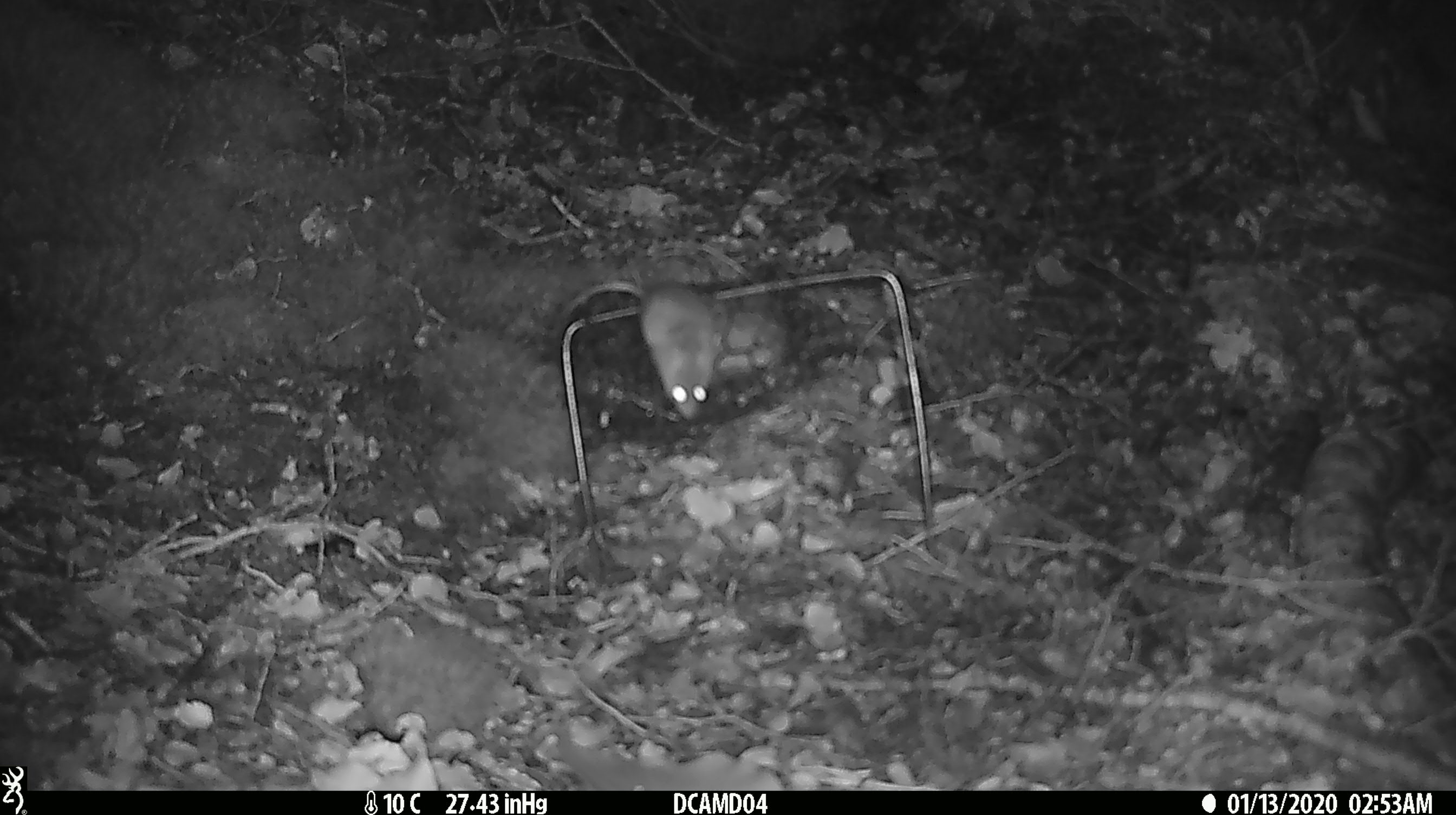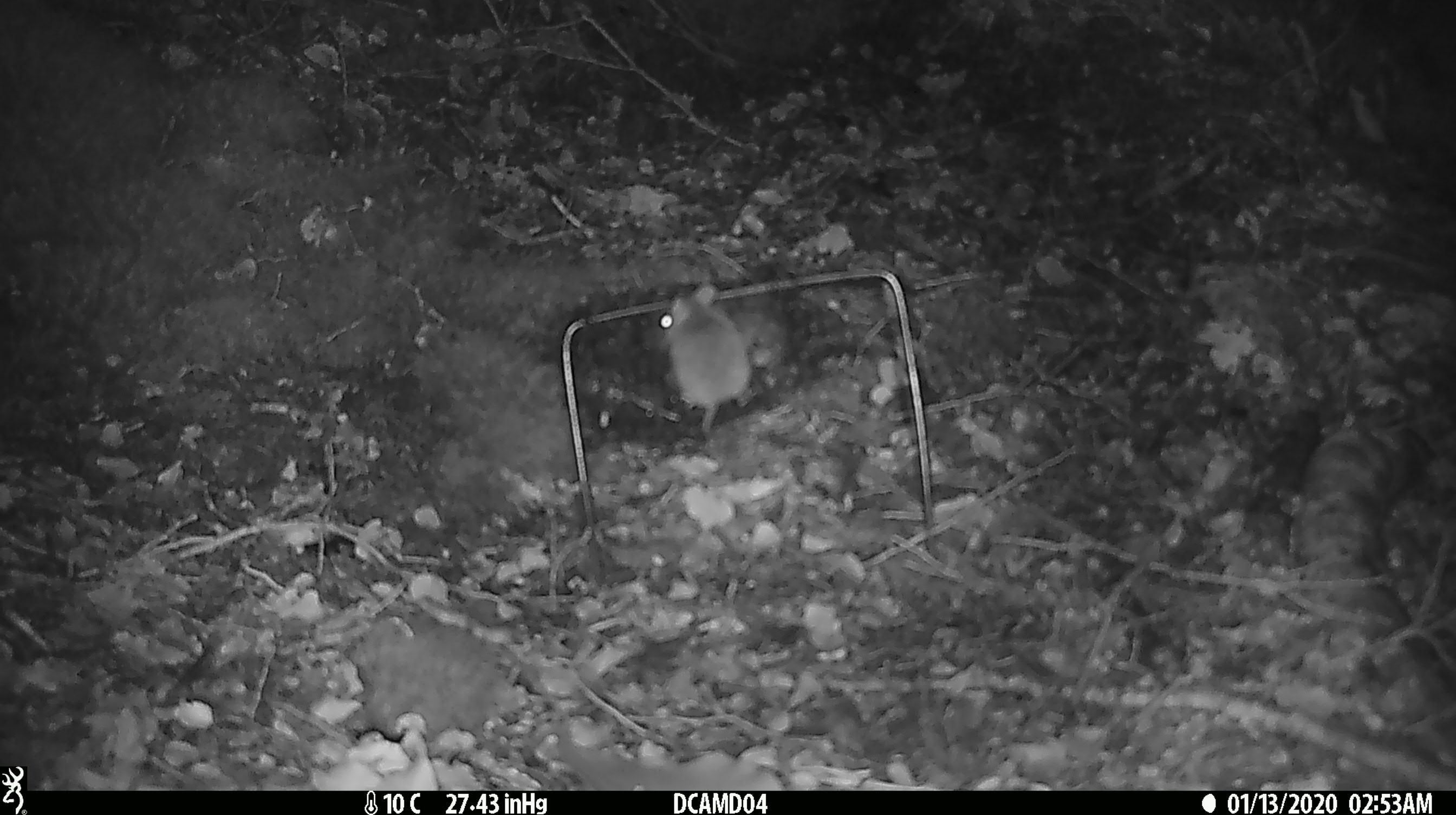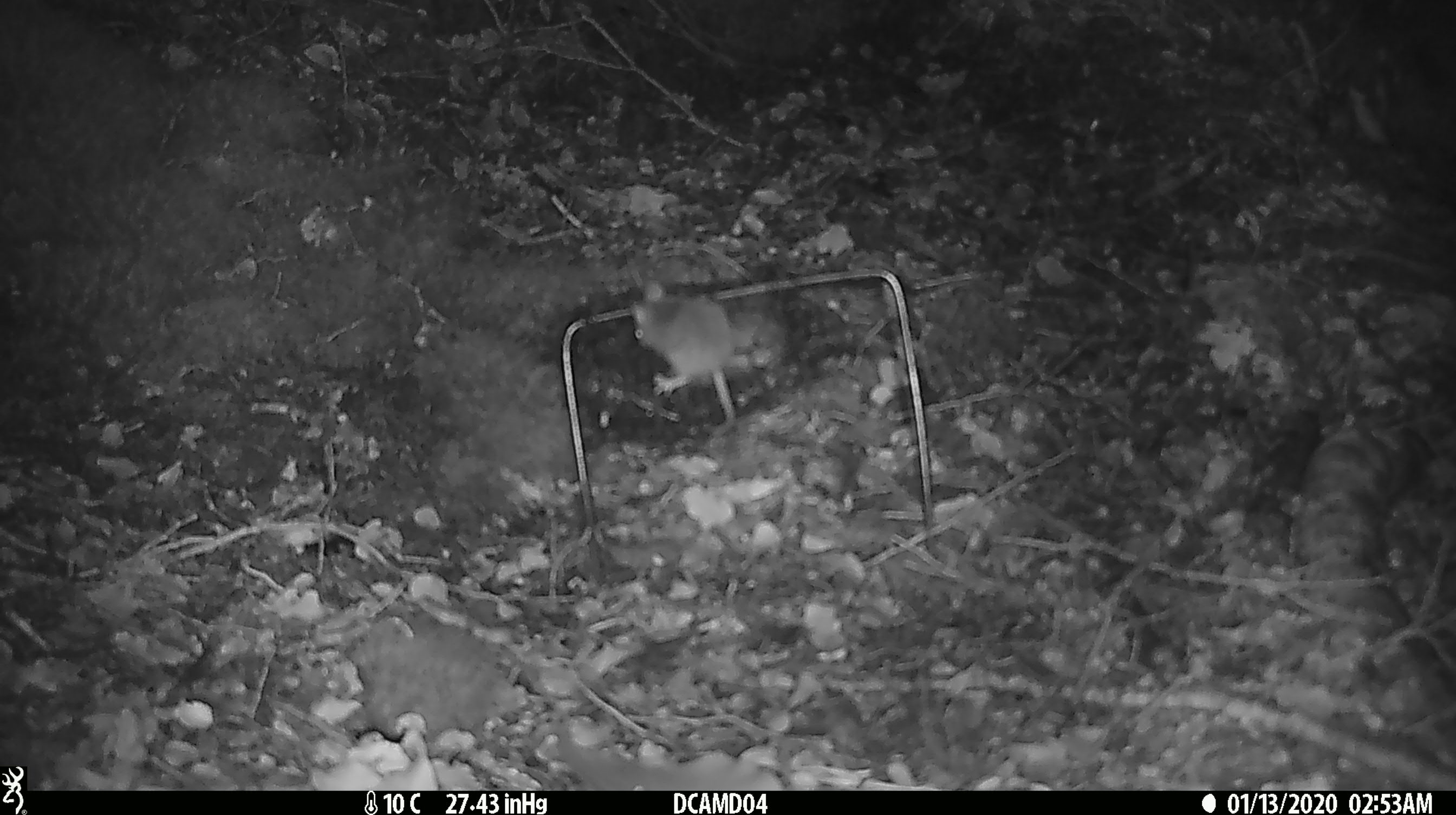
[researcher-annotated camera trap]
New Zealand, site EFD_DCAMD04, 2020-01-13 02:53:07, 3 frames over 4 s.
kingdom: Animalia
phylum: Chordata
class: Mammalia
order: Rodentia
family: Muridae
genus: Mus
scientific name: Mus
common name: mouse